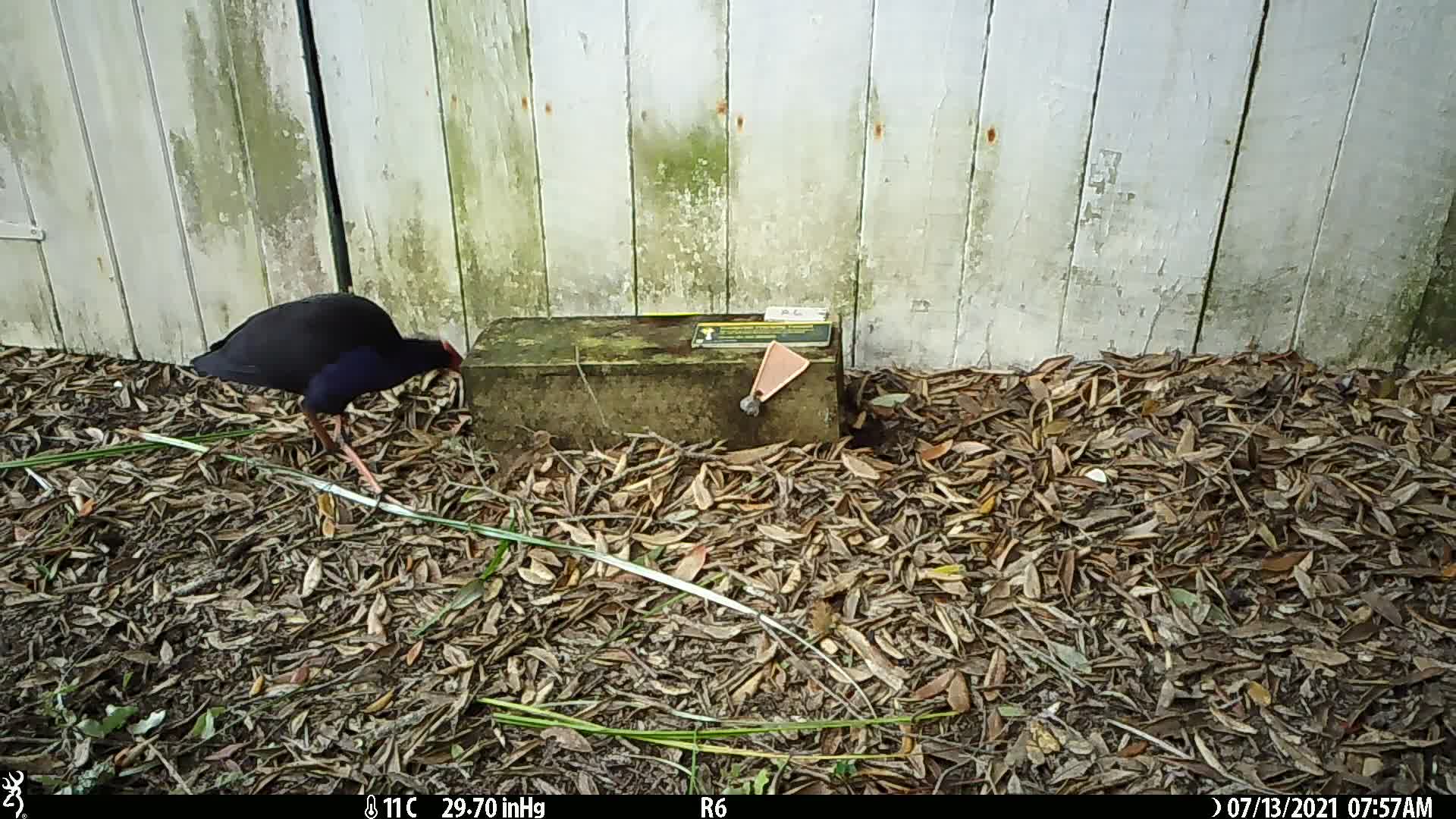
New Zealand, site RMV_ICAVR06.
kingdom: Animalia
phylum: Chordata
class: Aves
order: Gruiformes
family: Rallidae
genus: Porphyrio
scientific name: Porphyrio melanotus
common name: australasian swamphen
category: pukeko